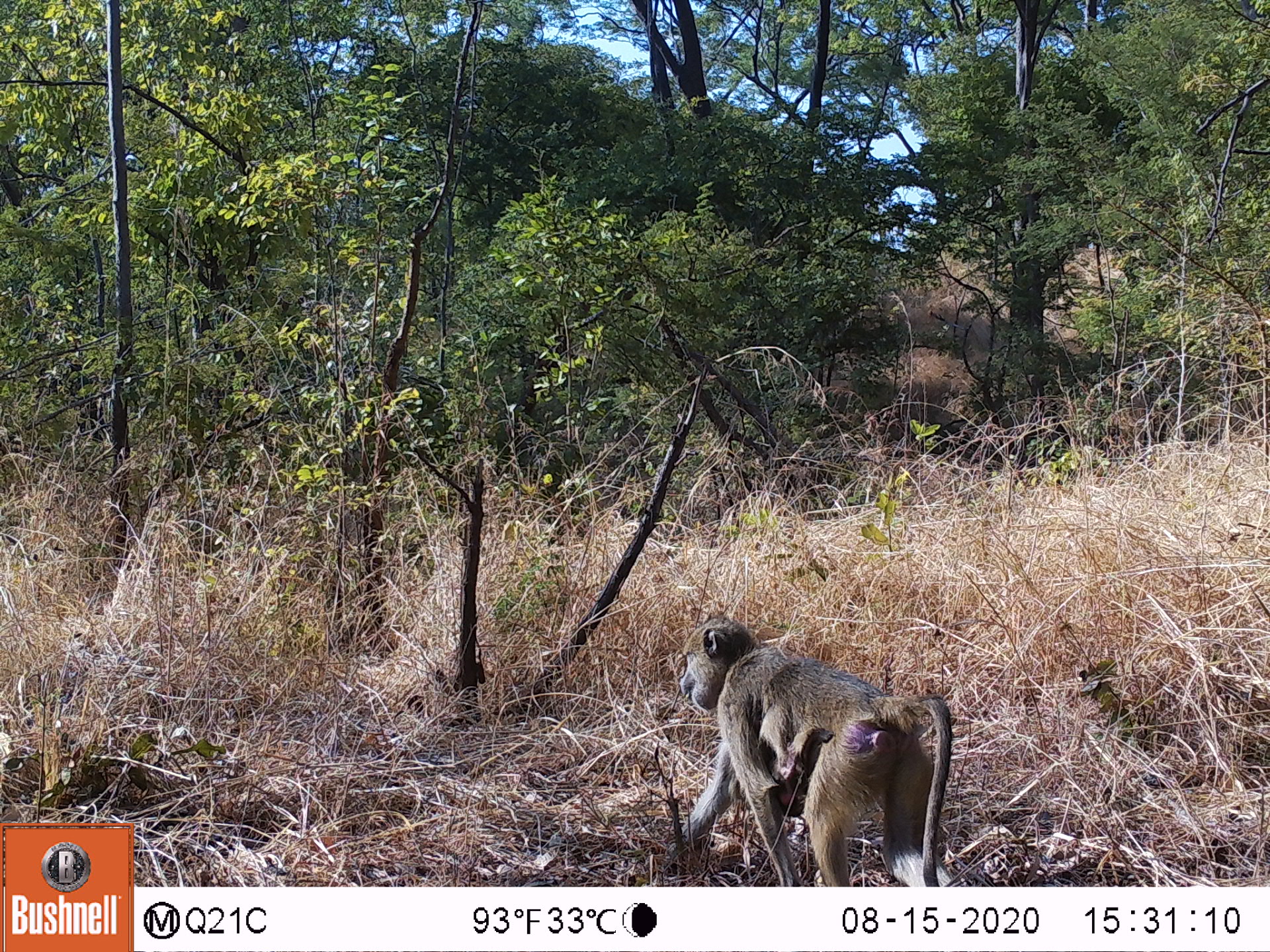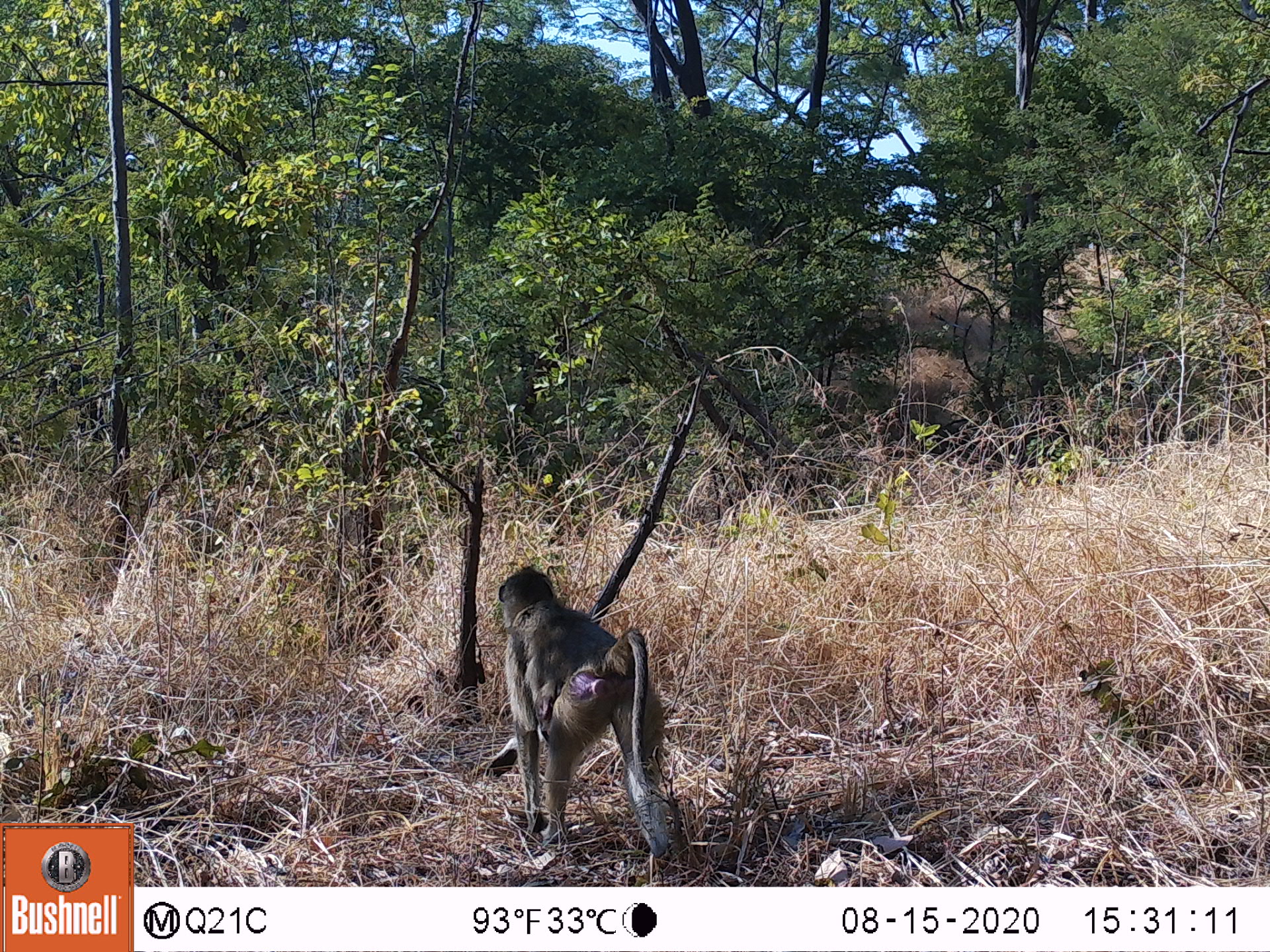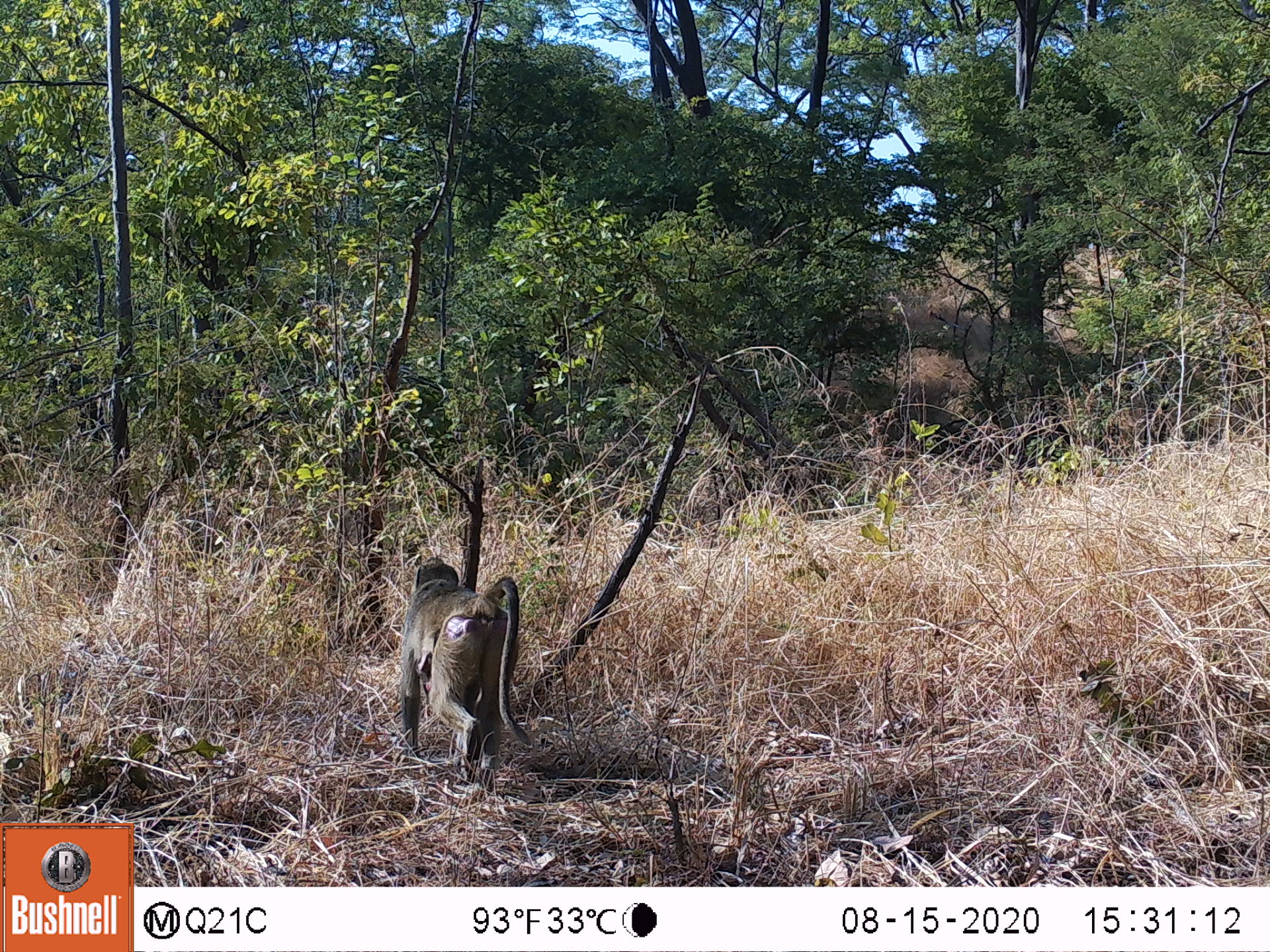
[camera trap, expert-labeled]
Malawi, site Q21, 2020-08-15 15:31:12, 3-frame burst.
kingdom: Animalia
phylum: Chordata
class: Mammalia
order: Primates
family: Cercopithecidae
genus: Papio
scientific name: Papio cynocephalus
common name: yellow baboon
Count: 1.